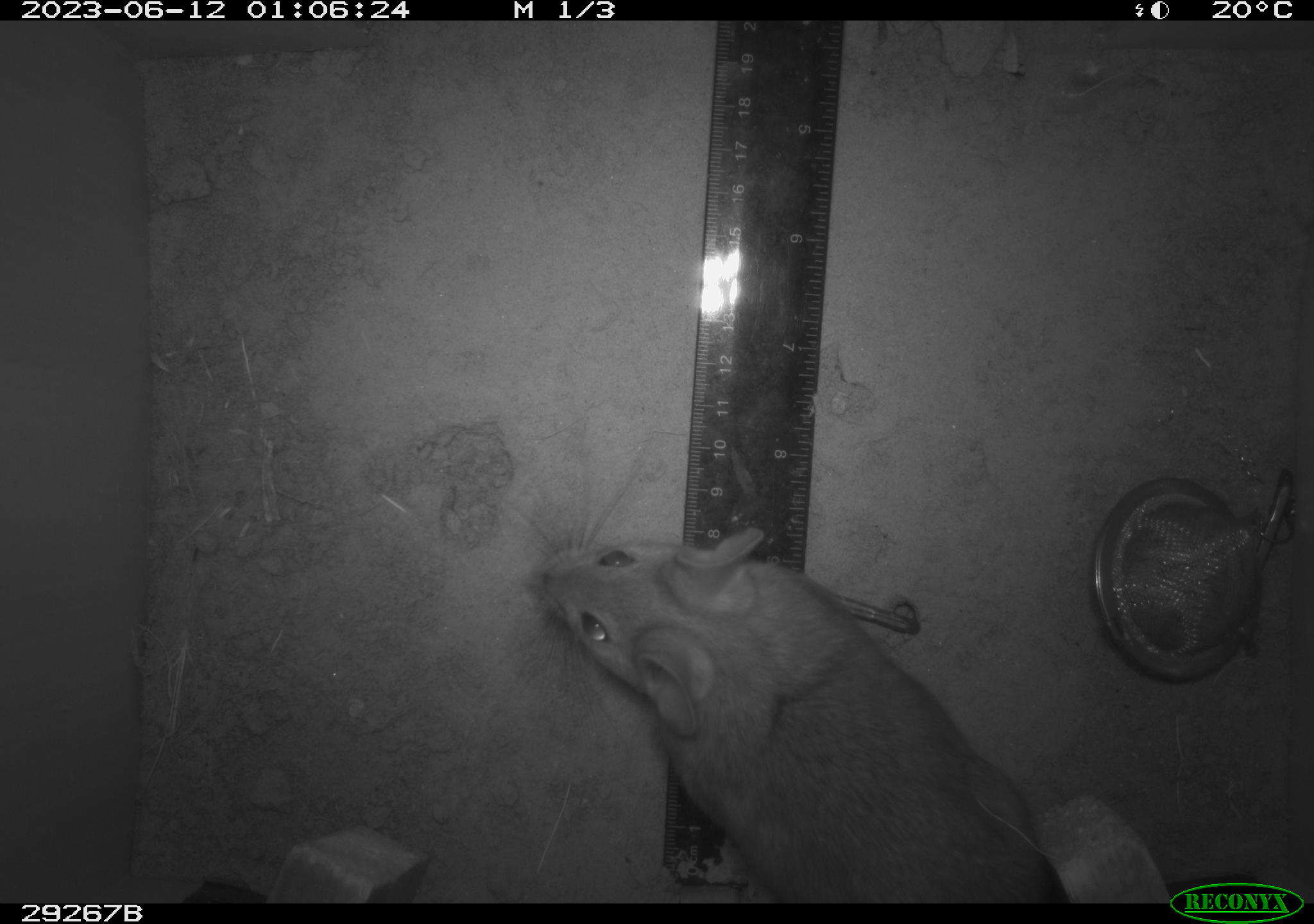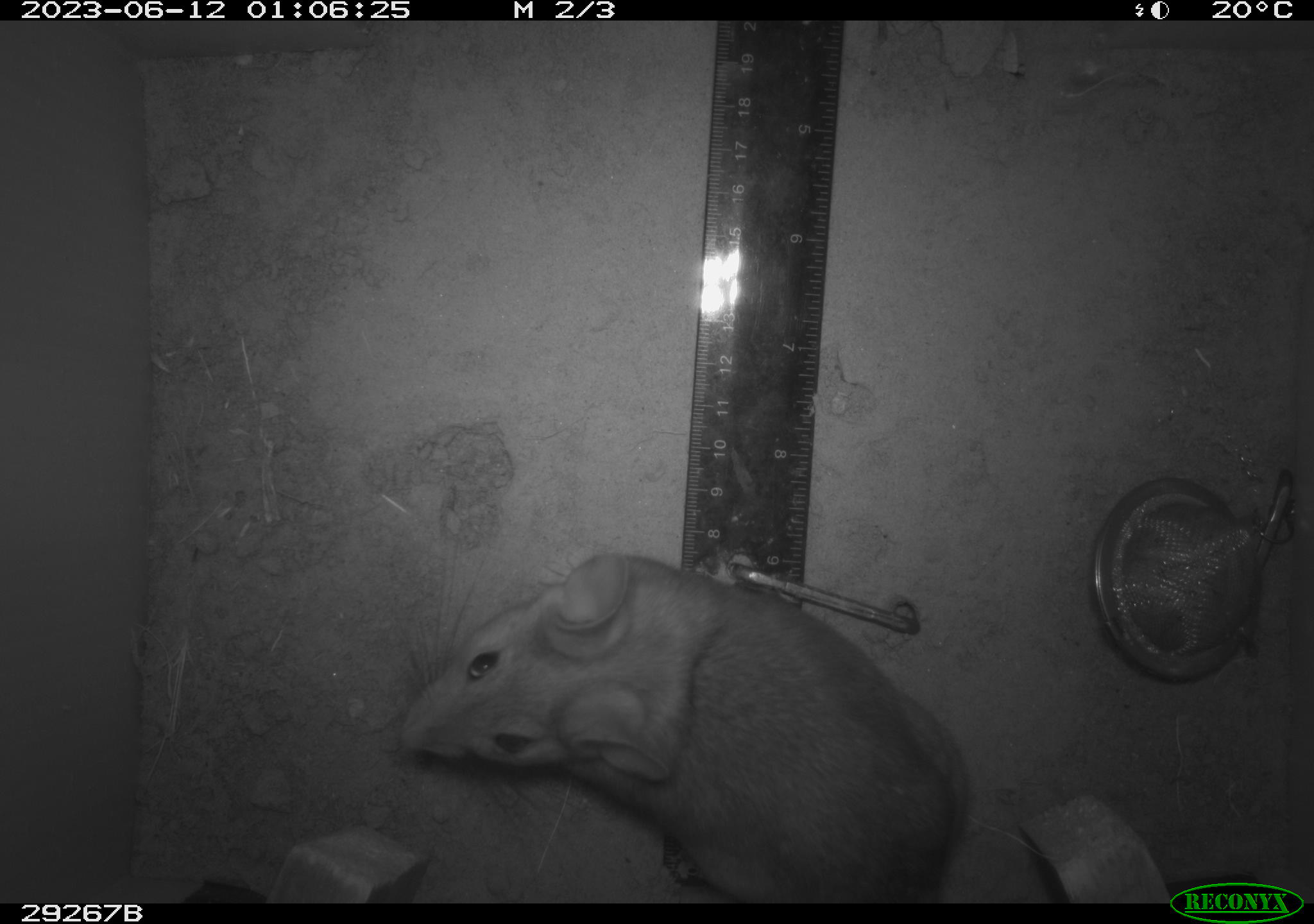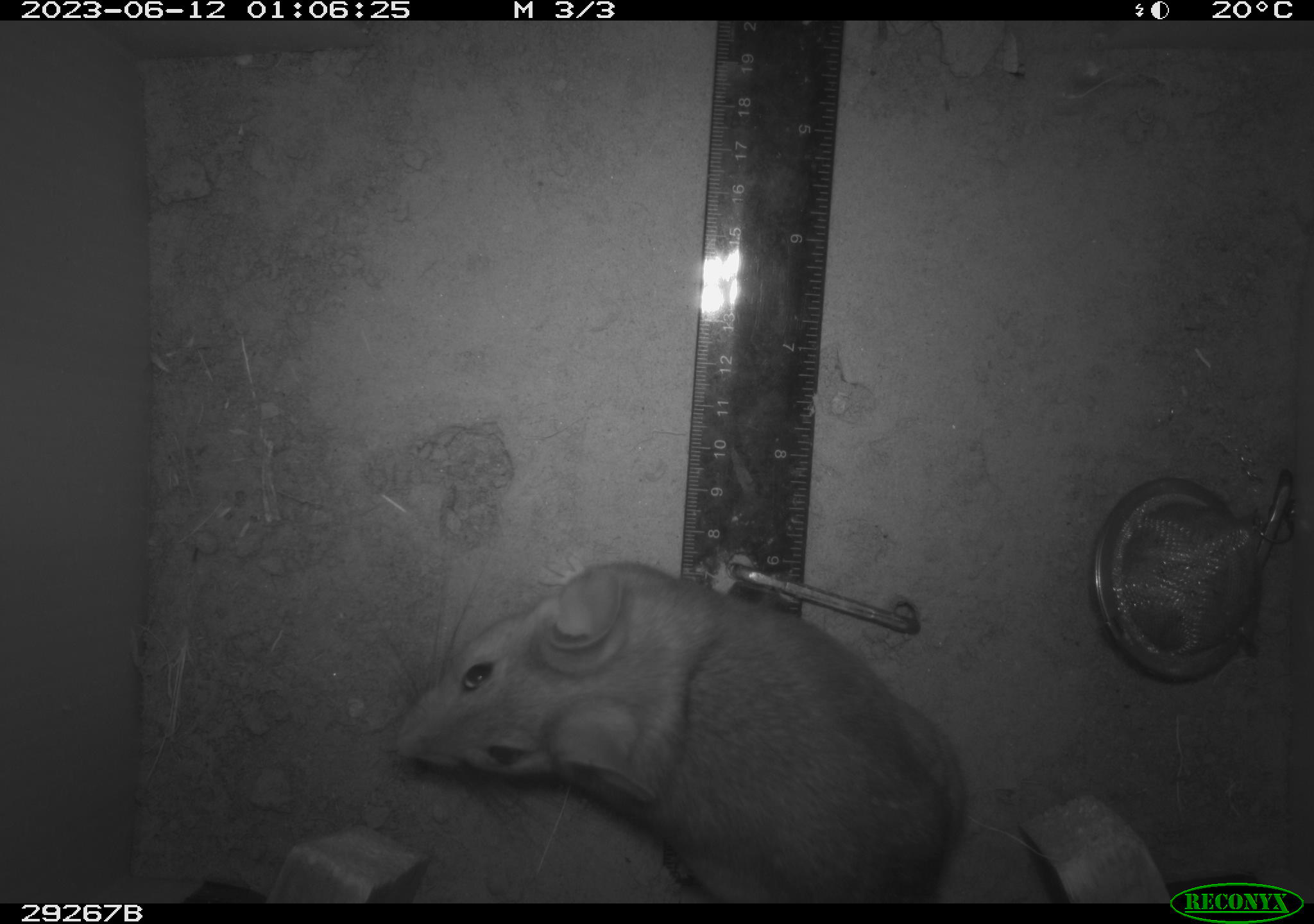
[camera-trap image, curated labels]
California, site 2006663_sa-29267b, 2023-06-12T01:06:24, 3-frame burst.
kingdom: Animalia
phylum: Chordata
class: Mammalia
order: Rodentia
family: Cricetidae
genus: Neotoma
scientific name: Neotoma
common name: pack rat or woodrat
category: neotoma species